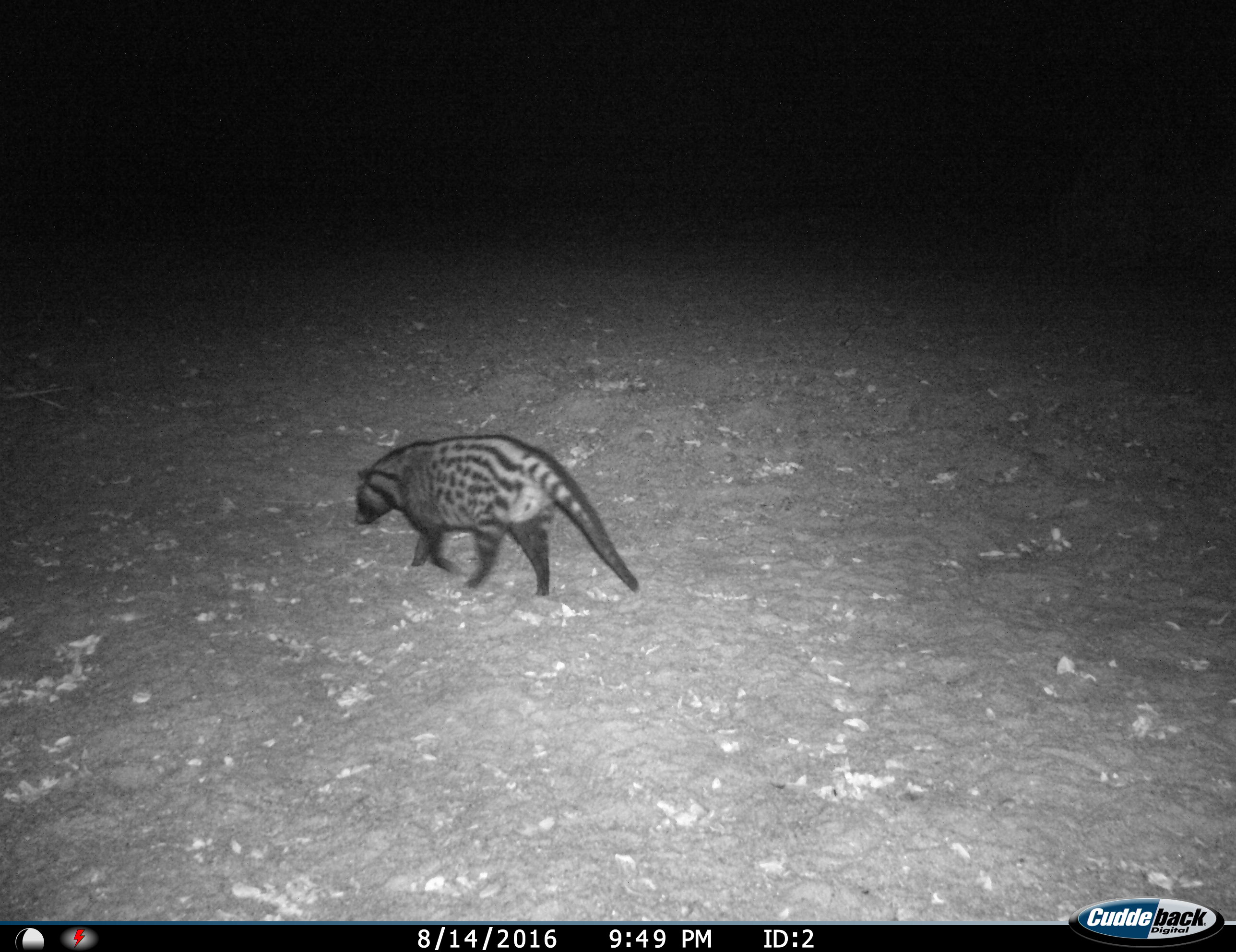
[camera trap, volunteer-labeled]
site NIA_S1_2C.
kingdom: Animalia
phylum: Chordata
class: Mammalia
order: Carnivora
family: Viverridae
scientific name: Viverridae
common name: civet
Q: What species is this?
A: Civet (Viverridae).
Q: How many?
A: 1.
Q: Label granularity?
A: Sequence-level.